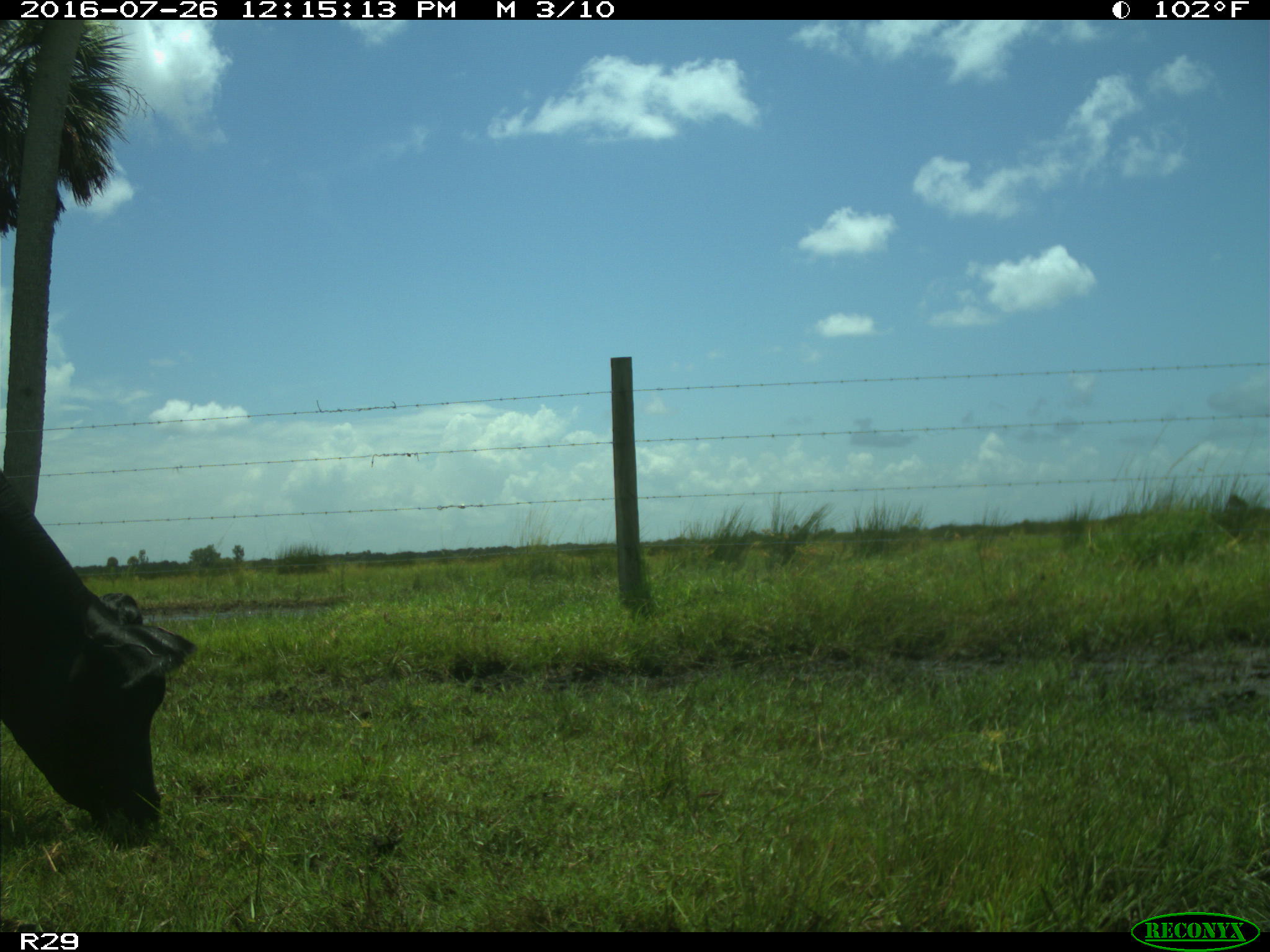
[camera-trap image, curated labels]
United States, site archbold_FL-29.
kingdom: Animalia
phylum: Chordata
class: Mammalia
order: Artiodactyla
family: Bovidae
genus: Bos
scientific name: Bos taurus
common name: domestic cow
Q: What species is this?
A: Bos taurus (domestic cow).